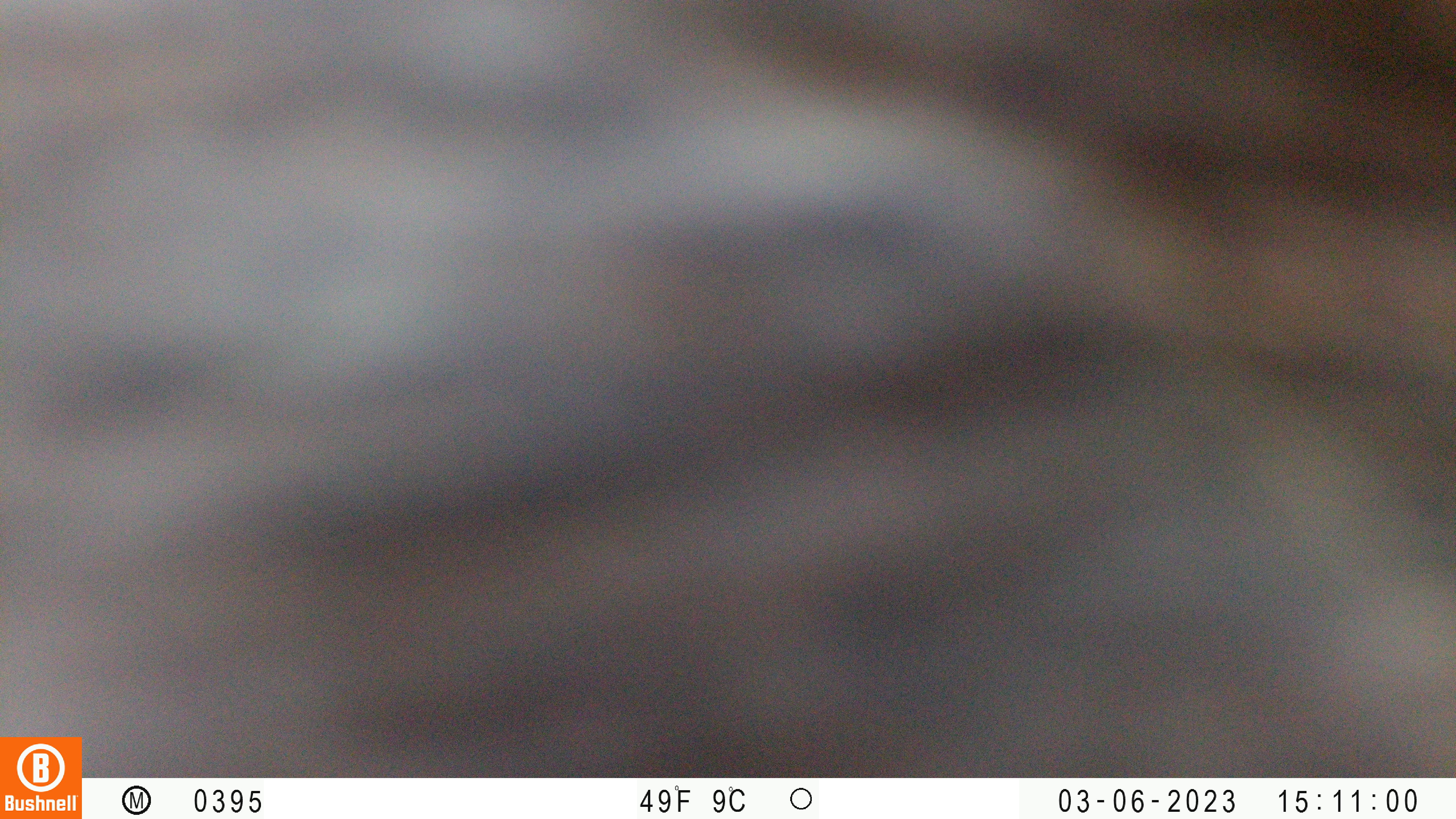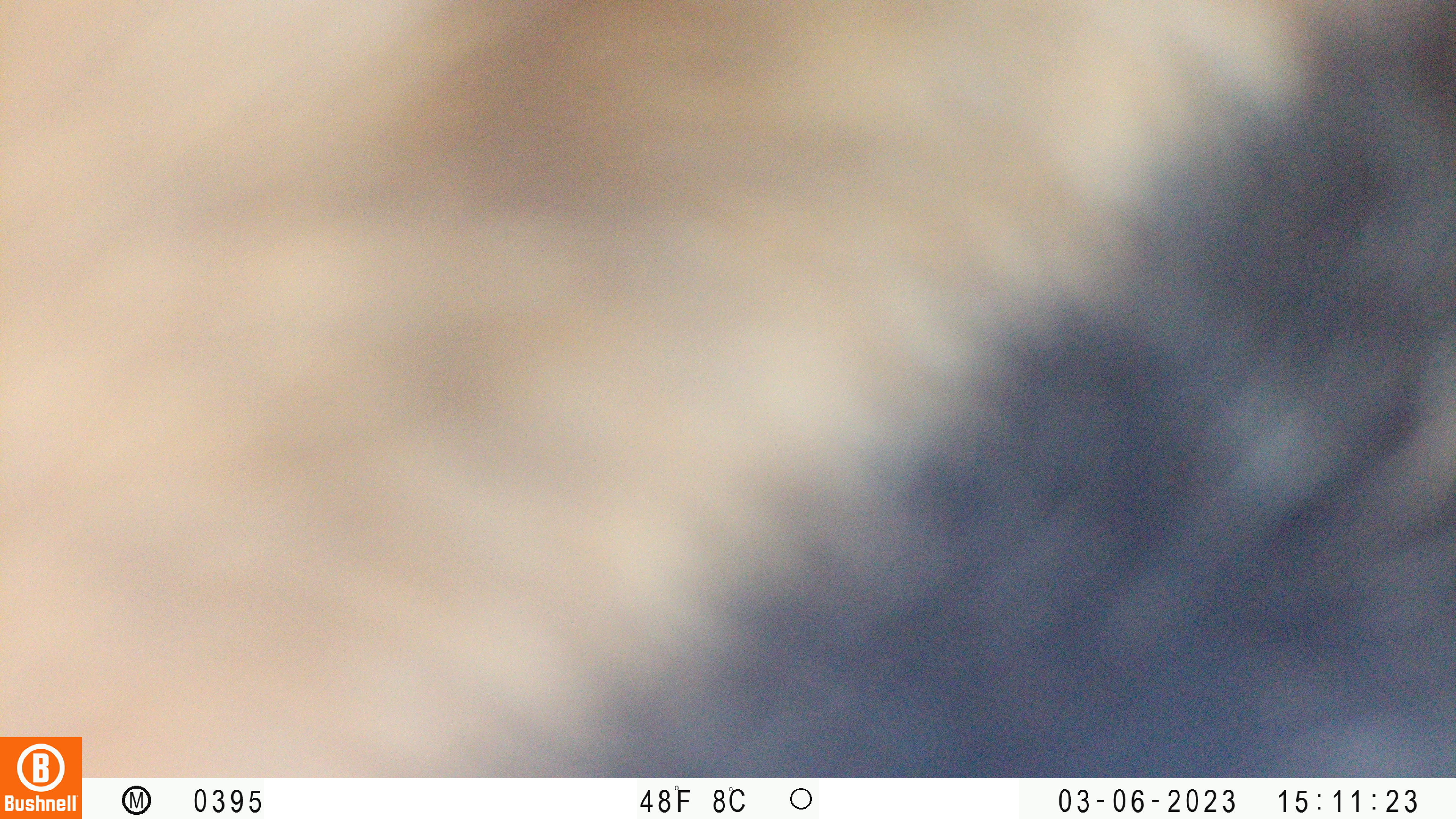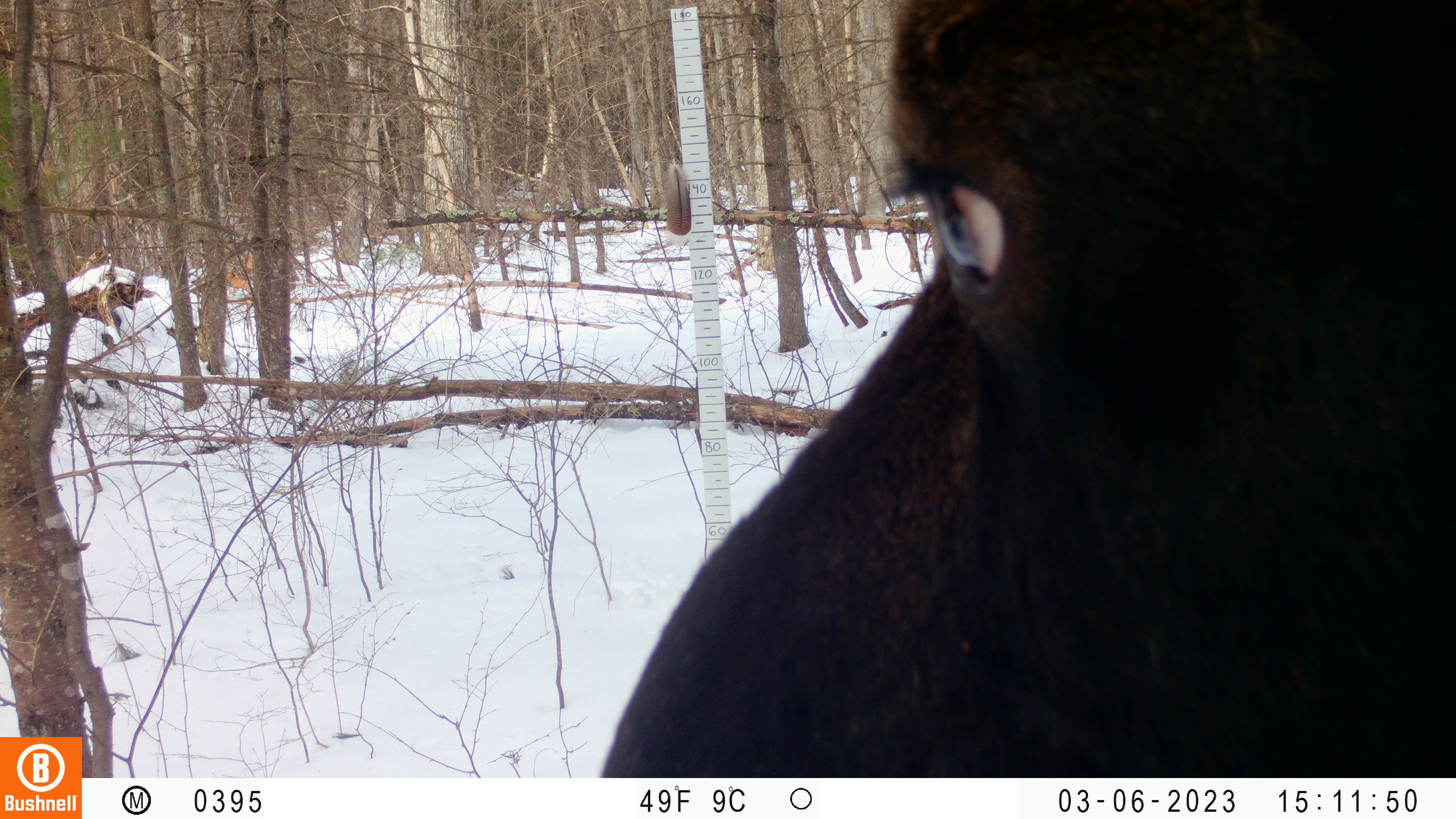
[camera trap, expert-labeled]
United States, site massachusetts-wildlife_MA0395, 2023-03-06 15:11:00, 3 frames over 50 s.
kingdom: Animalia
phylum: Chordata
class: Mammalia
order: Artiodactyla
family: Cervidae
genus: Alces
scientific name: Alces alces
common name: moose